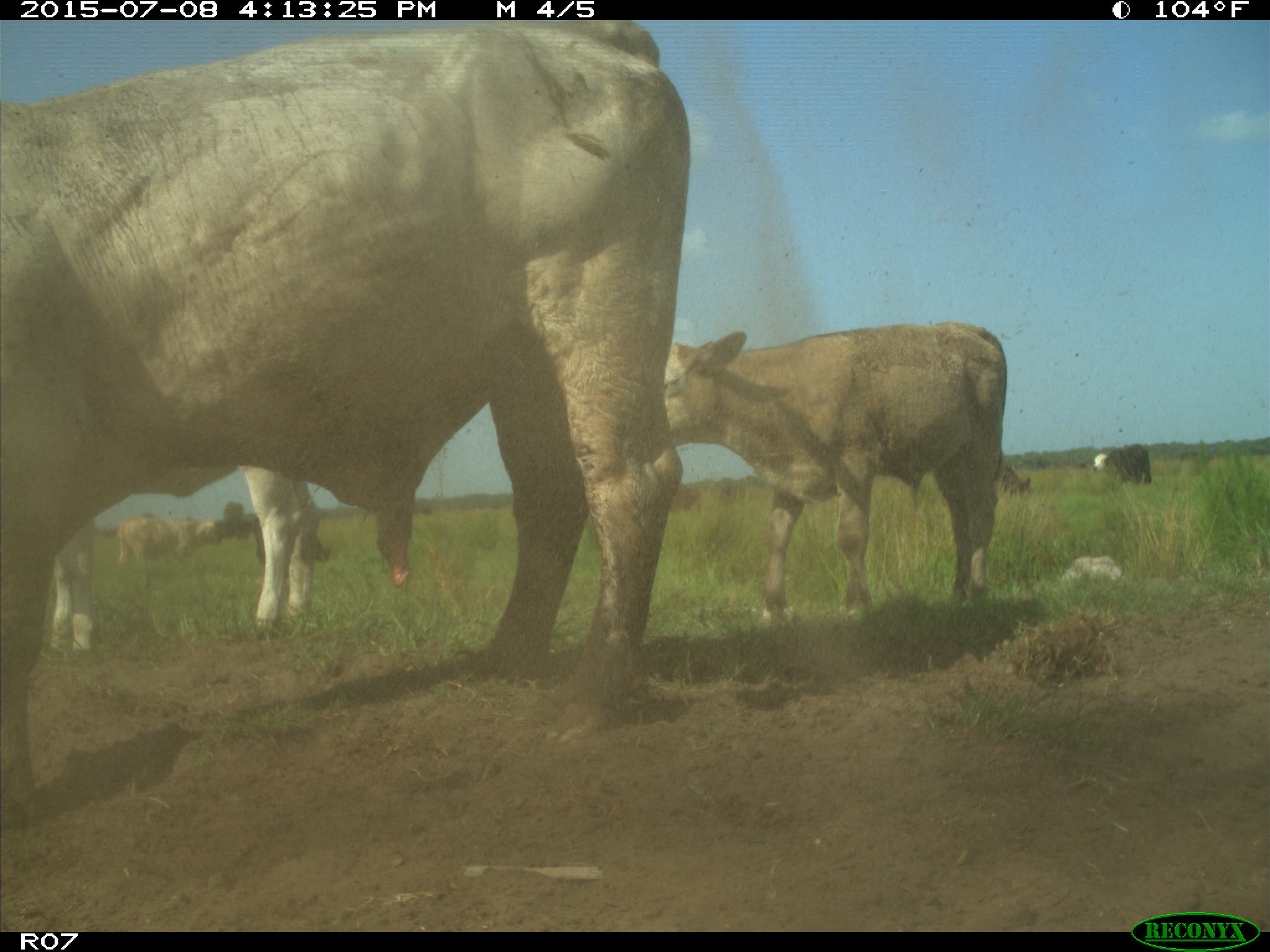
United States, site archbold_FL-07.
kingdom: Animalia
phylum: Chordata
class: Mammalia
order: Artiodactyla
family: Bovidae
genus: Bos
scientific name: Bos taurus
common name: domestic cow